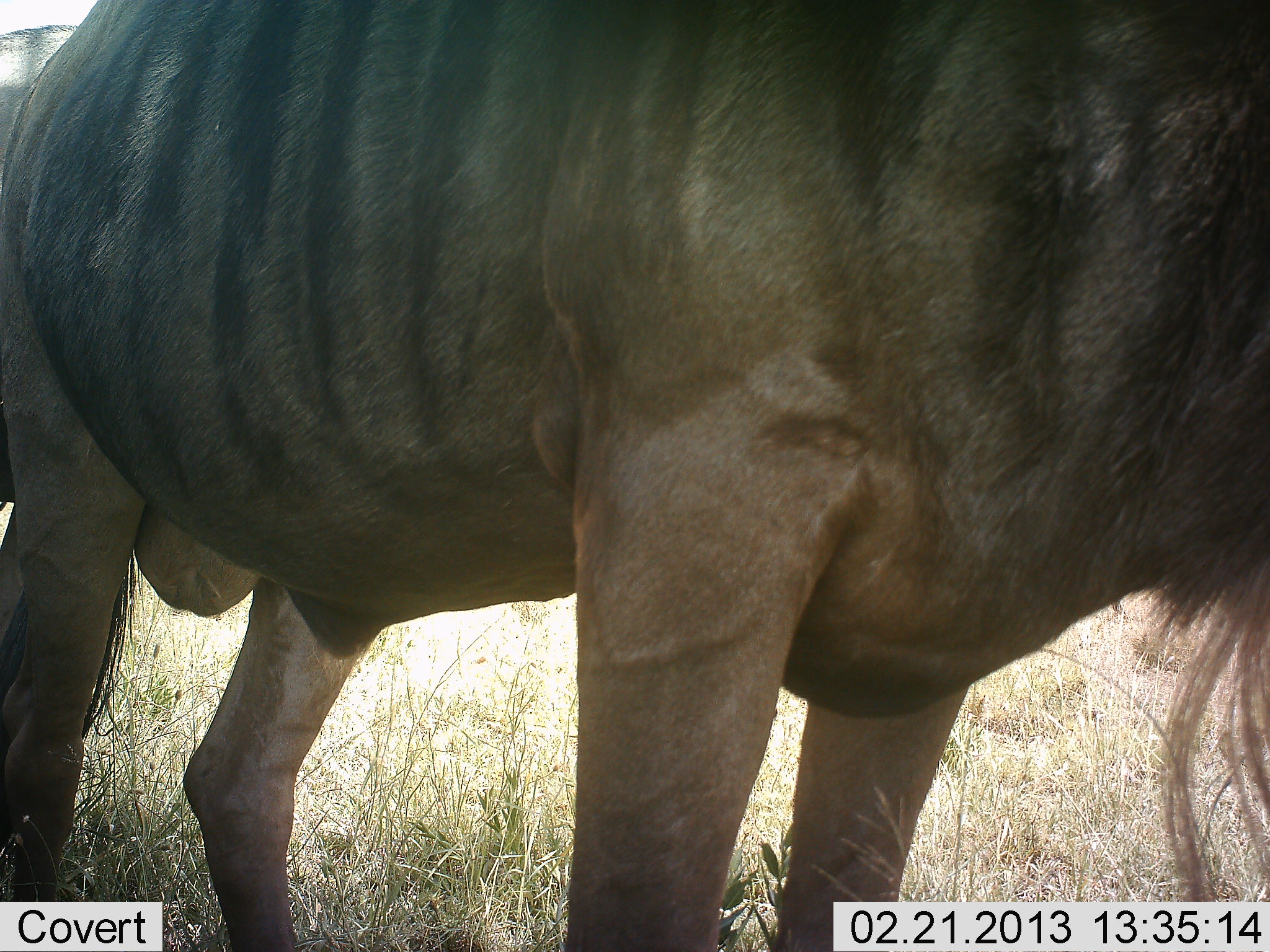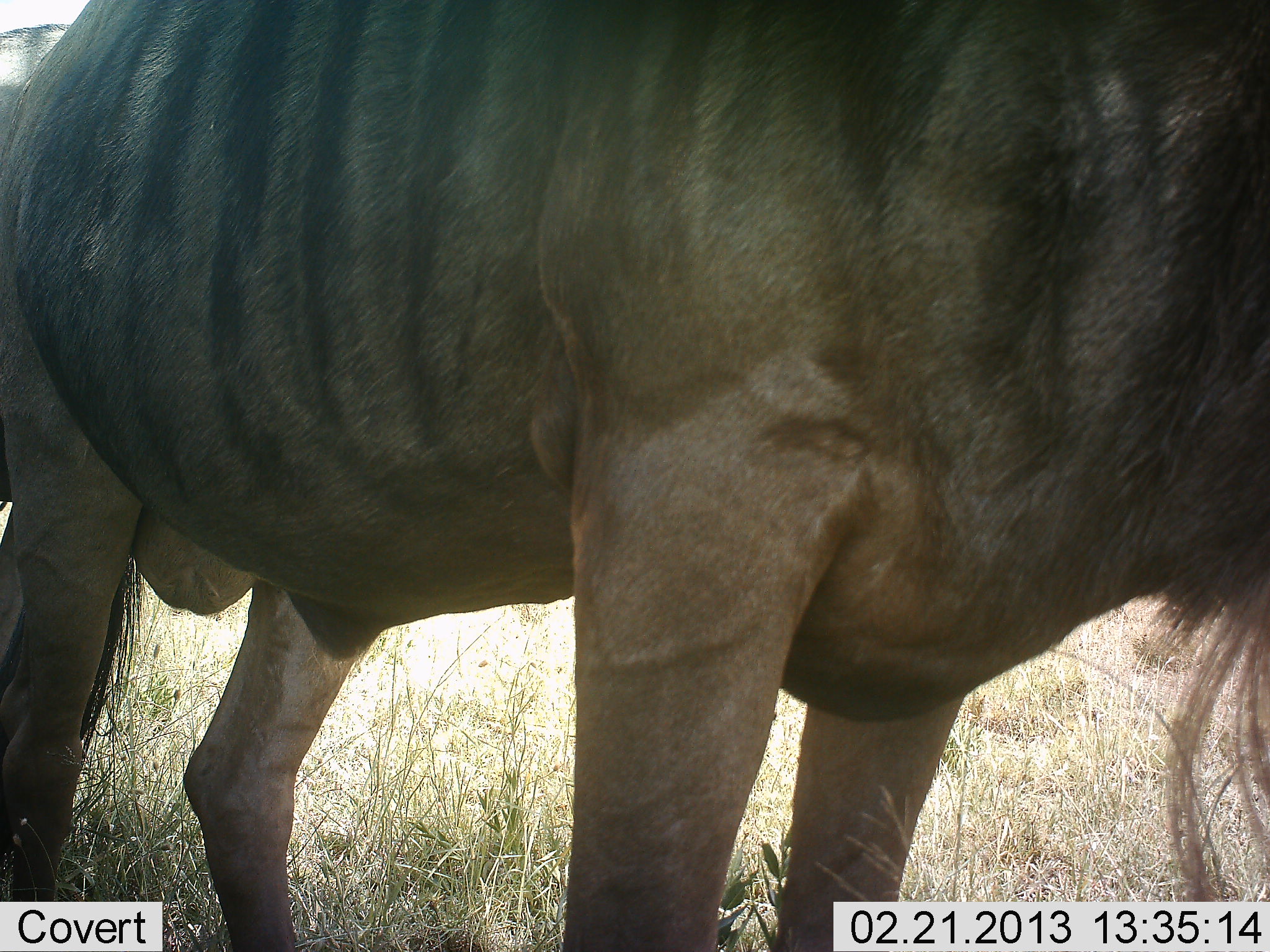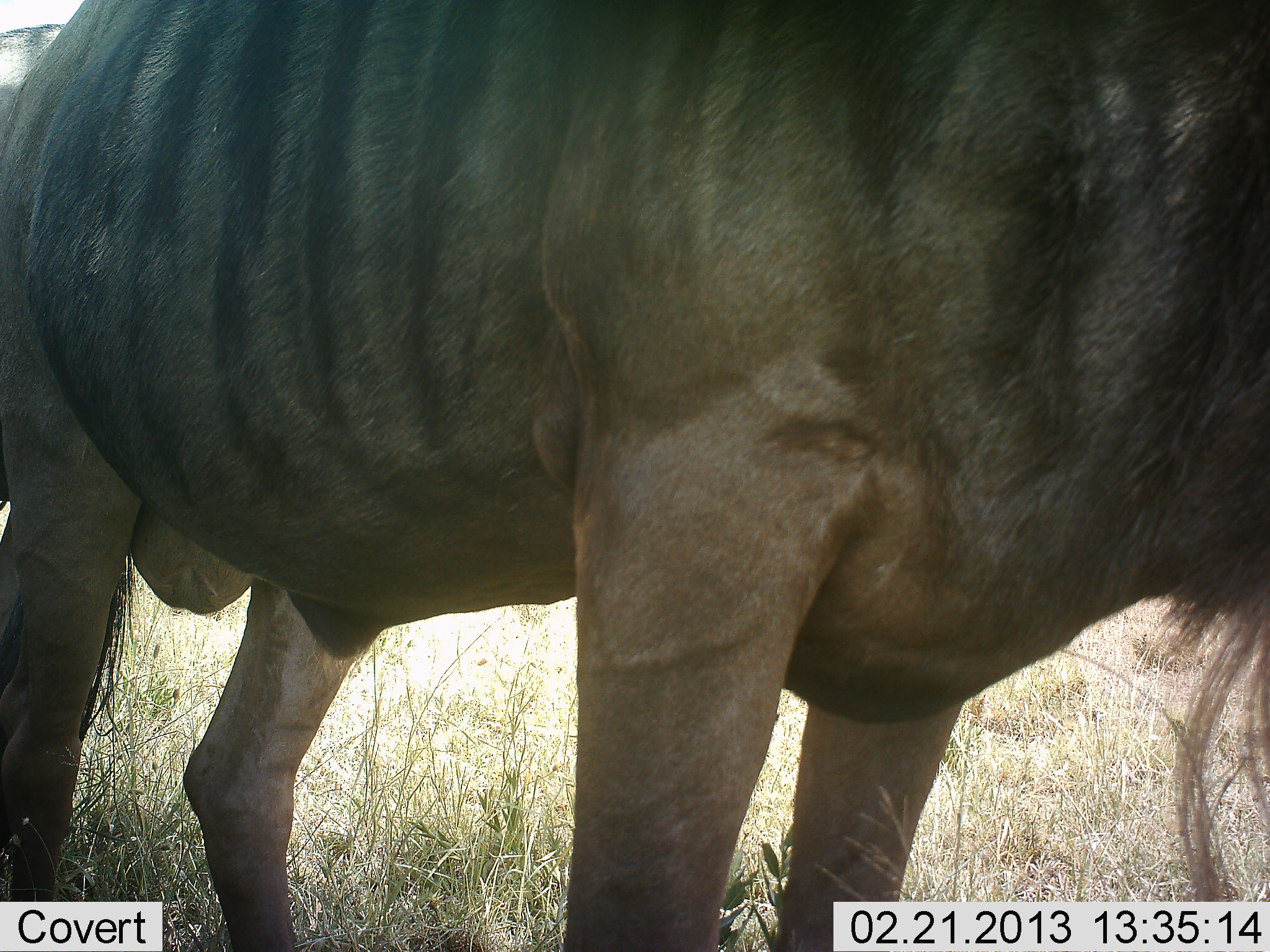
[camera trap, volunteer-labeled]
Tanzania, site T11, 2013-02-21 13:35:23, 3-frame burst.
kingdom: Animalia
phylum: Chordata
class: Mammalia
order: Artiodactyla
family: Bovidae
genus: Connochaetes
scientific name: Connochaetes taurinus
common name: blue wildebeest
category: wildebeest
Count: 1.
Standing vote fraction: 100%.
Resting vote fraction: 0%.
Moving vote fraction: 0%.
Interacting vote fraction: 0%.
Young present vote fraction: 0%.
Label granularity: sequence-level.